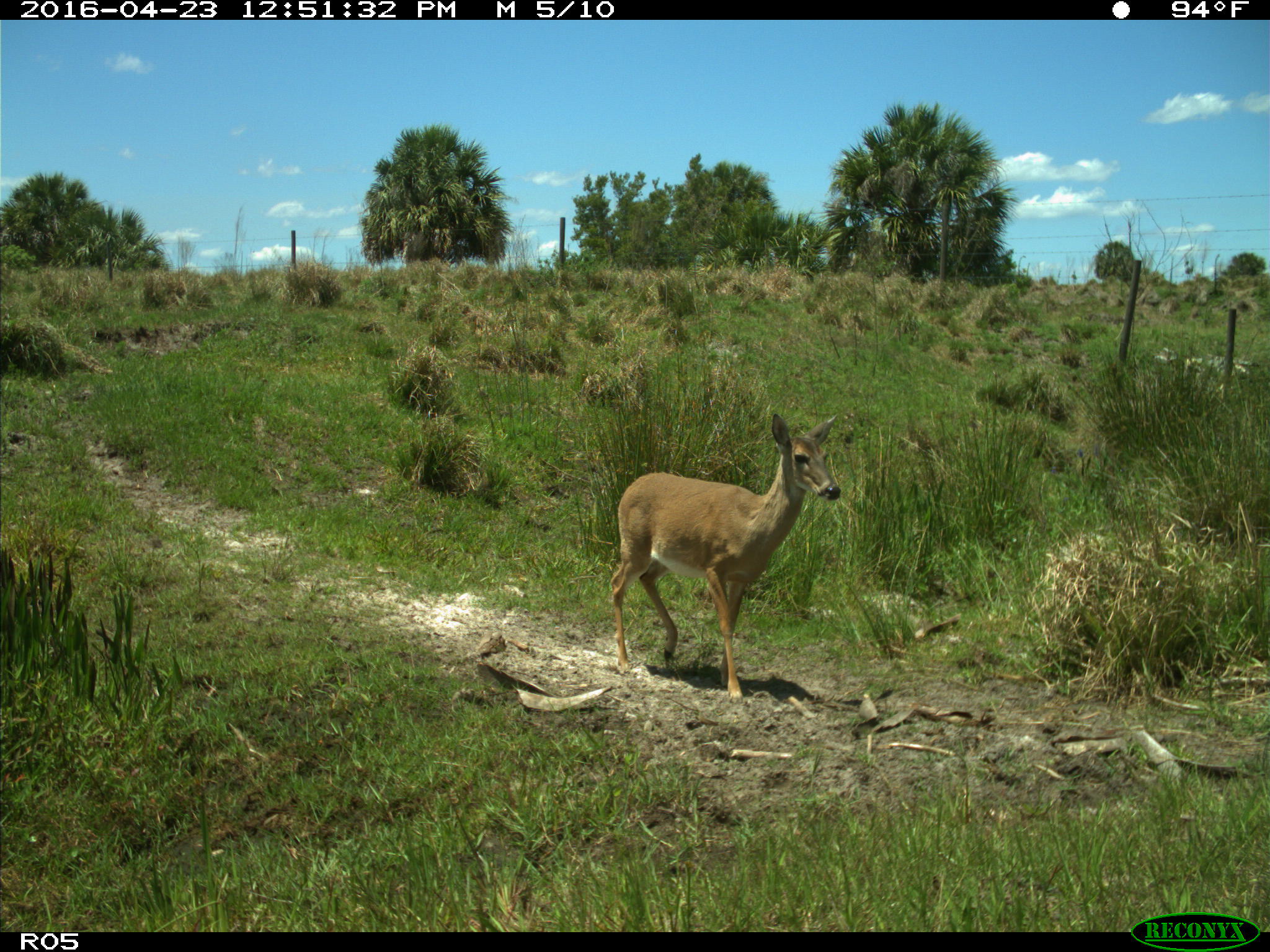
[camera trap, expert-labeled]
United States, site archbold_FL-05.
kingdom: Animalia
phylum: Chordata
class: Mammalia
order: Artiodactyla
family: Cervidae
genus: Odocoileus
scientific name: Odocoileus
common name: deer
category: unidentified deer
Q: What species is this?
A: Unidentified deer (deer) (Odocoileus).